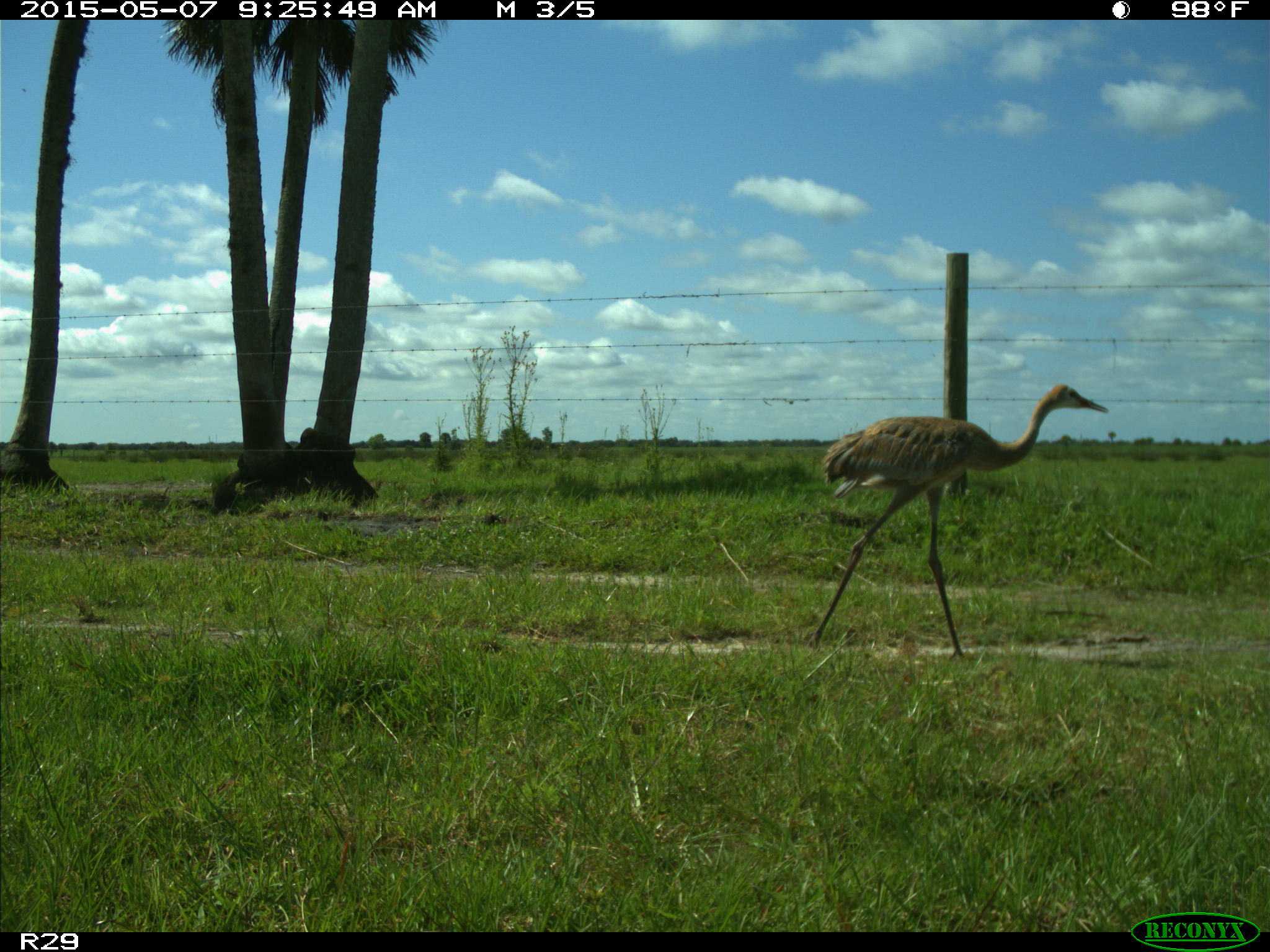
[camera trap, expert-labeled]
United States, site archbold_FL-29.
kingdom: Animalia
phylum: Chordata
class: Aves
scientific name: Aves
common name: birds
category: unidentified bird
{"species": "unidentified bird (birds) (Aves)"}